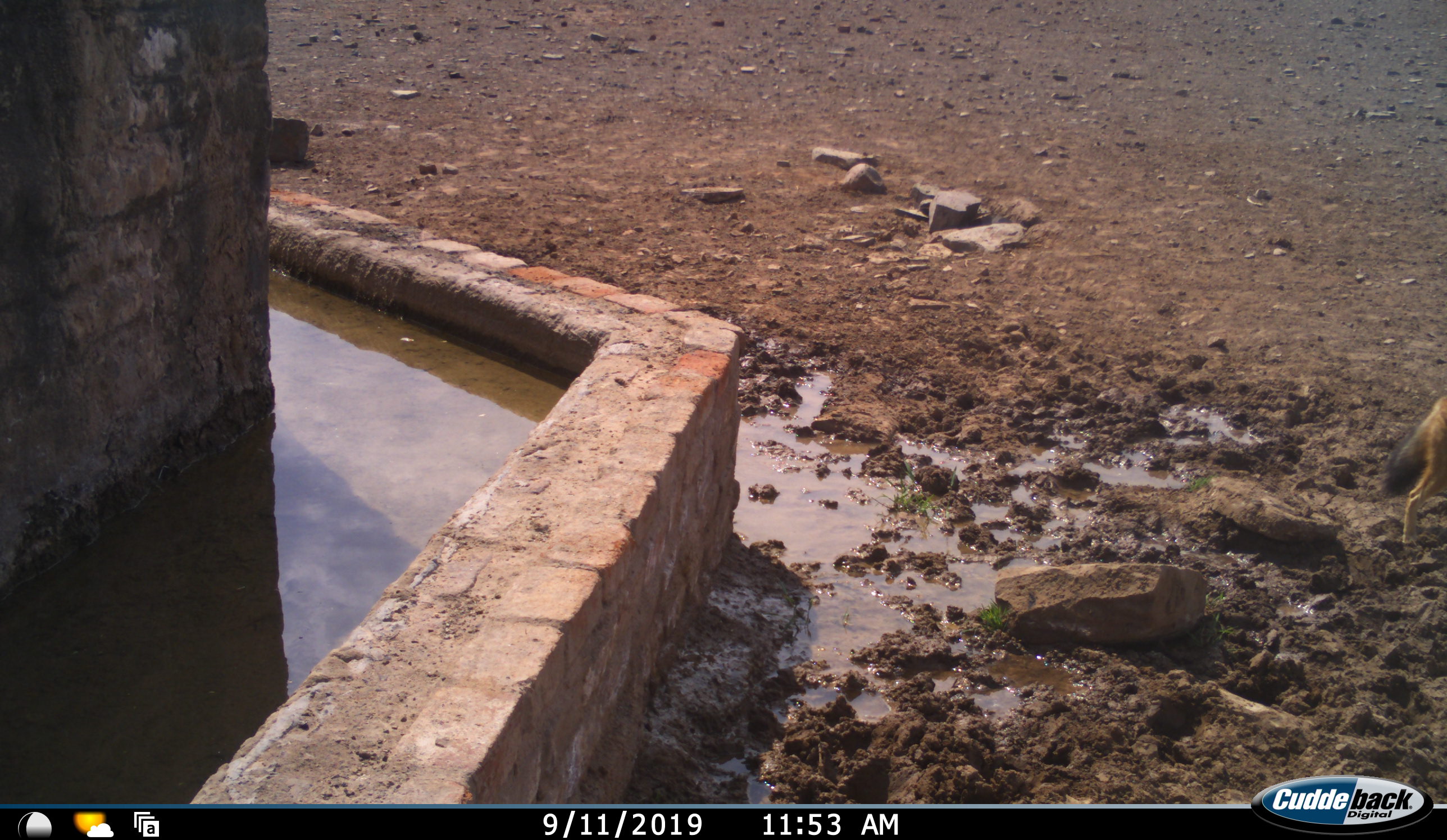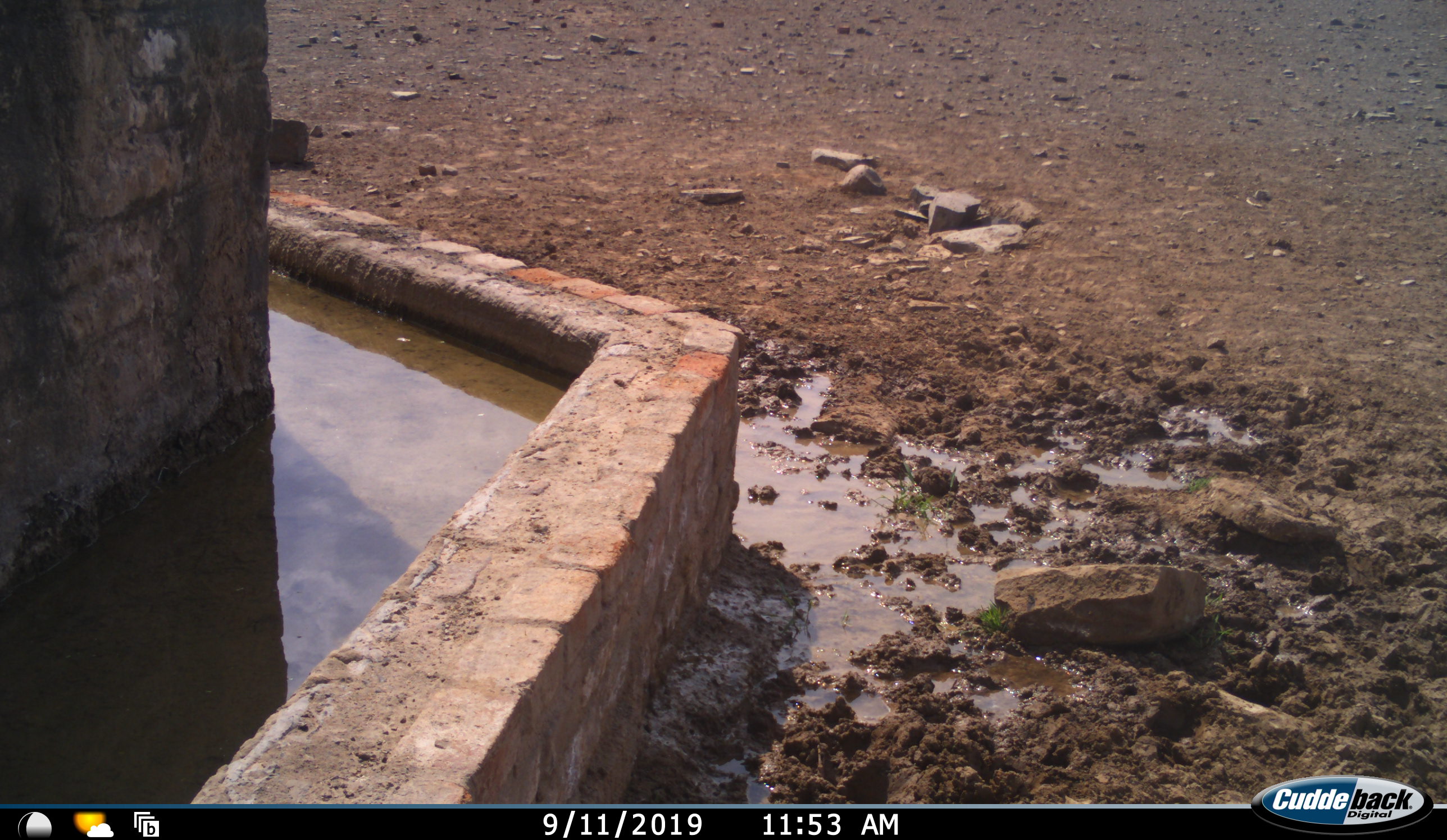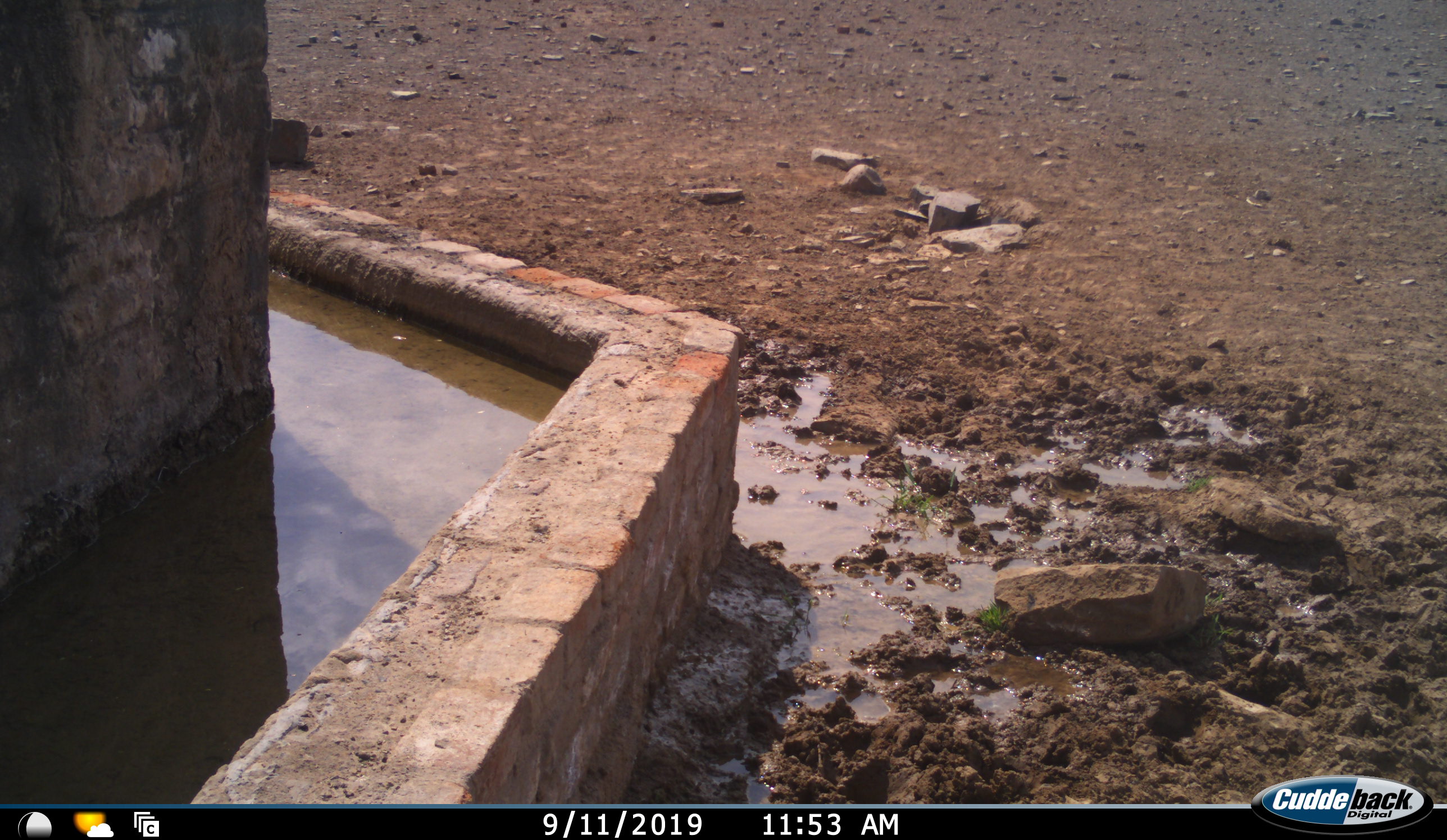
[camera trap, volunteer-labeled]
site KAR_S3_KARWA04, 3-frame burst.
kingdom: Animalia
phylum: Chordata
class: Mammalia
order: Carnivora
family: Canidae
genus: Lupulella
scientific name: Lupulella mesomelas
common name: black-backed jackal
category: jackalblackbacked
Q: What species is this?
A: Jackalblackbacked (black-backed jackal) (Lupulella mesomelas).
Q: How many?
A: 1.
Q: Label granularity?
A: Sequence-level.